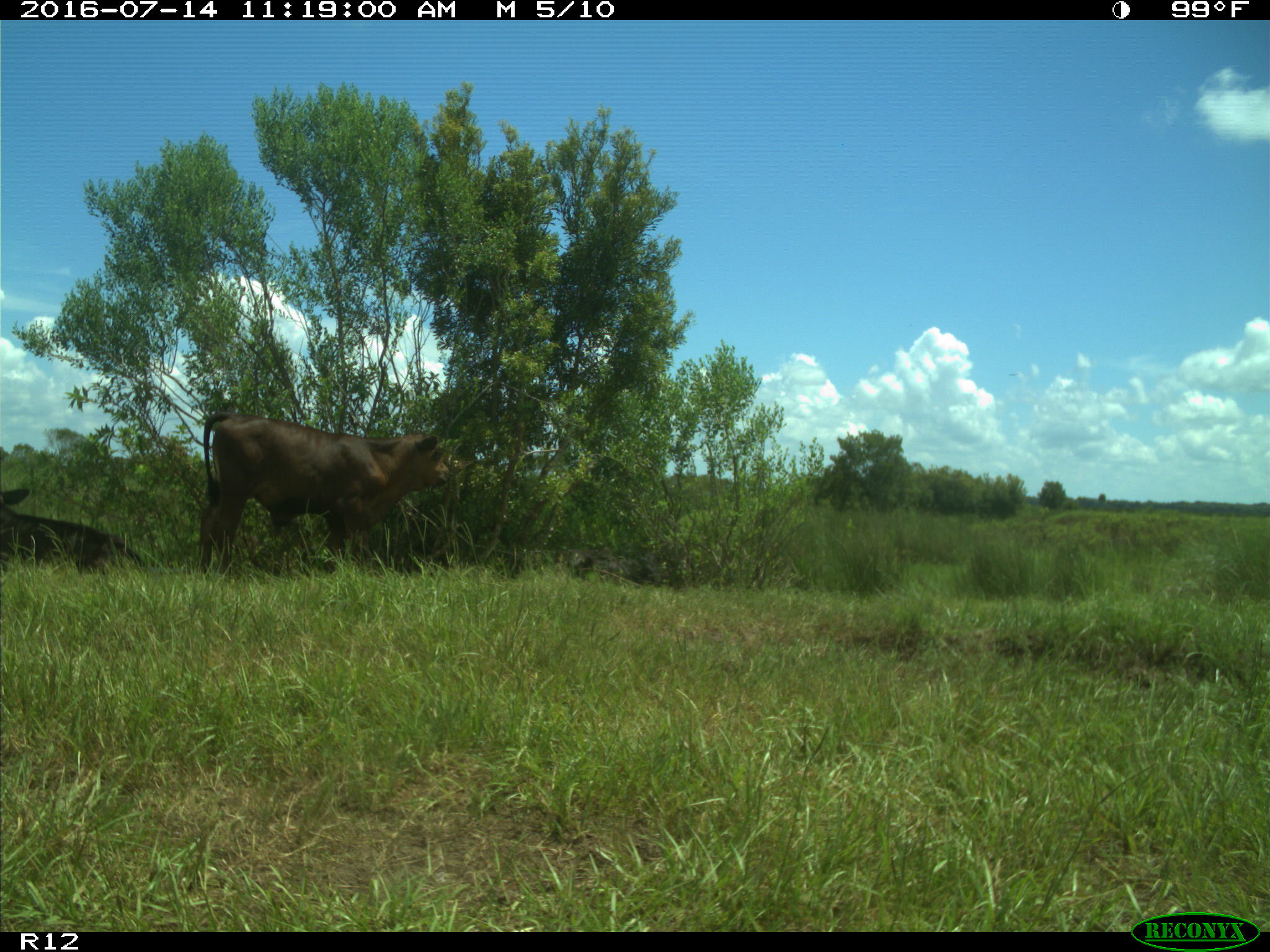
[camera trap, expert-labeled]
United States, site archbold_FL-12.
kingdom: Animalia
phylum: Chordata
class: Mammalia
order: Artiodactyla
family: Bovidae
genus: Bos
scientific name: Bos taurus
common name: domestic cow